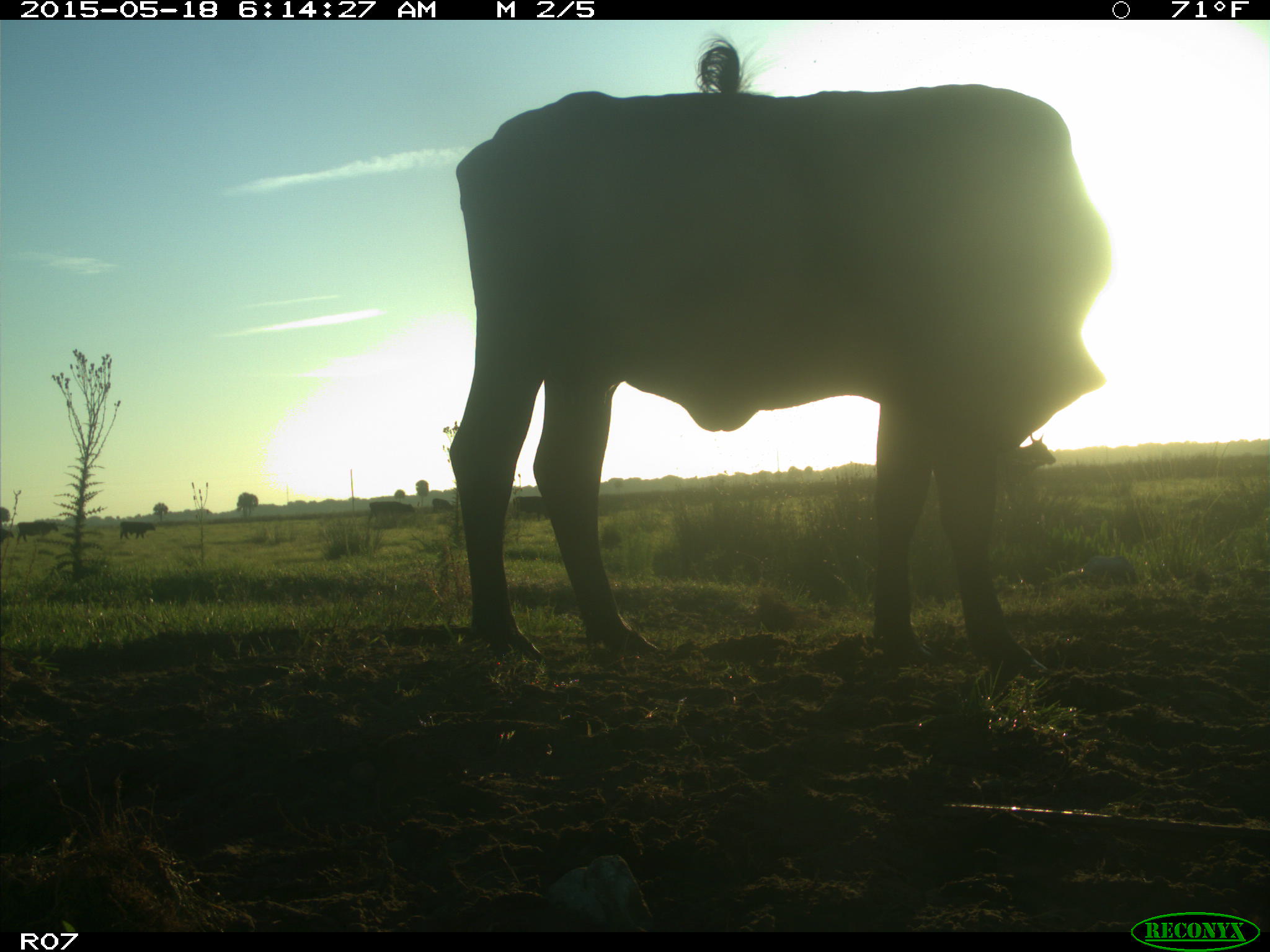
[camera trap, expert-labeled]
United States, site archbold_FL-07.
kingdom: Animalia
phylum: Chordata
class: Mammalia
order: Artiodactyla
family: Bovidae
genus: Bos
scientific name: Bos taurus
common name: domestic cow